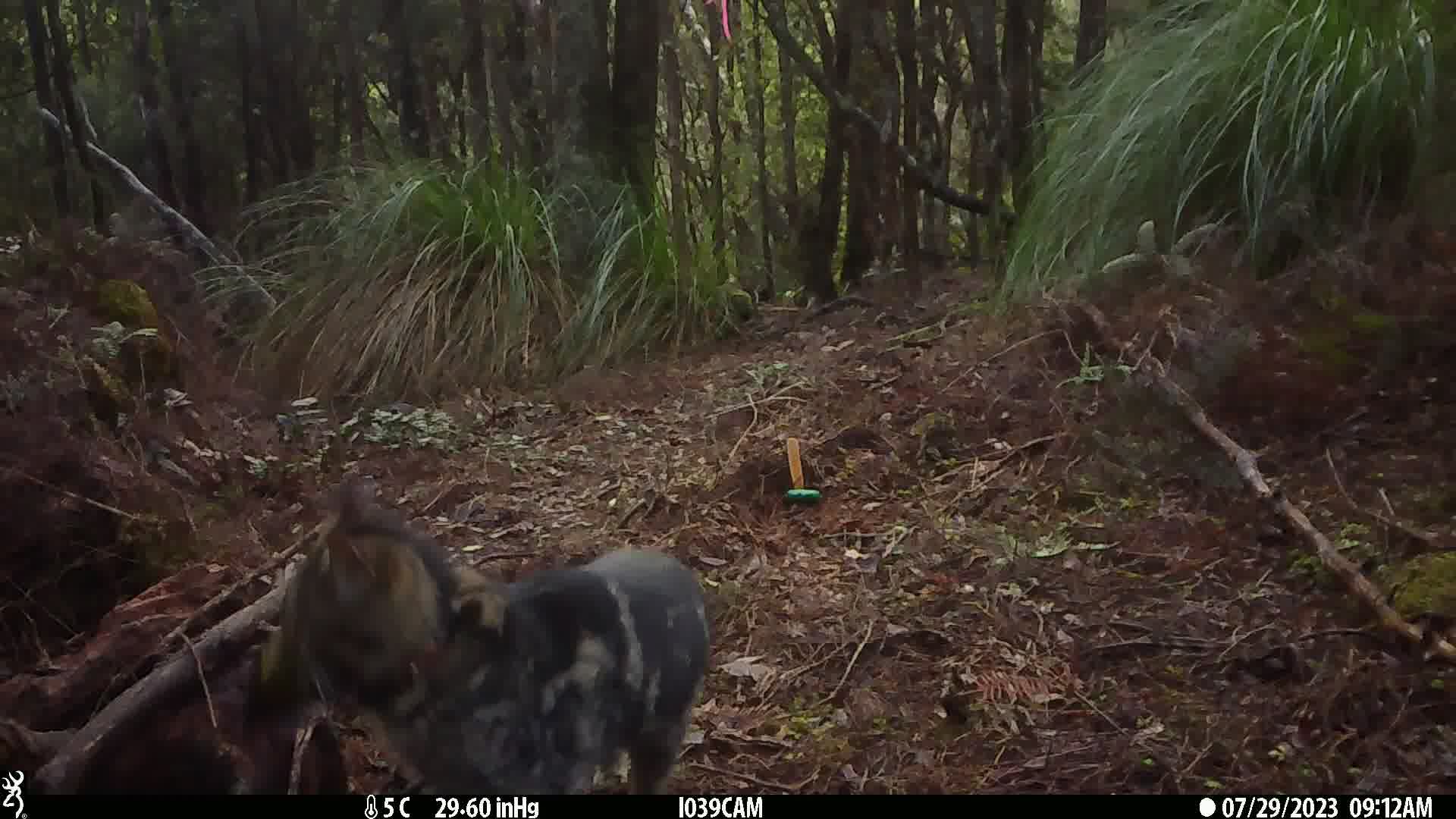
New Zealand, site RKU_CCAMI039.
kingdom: Animalia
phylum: Chordata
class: Mammalia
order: Carnivora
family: Felidae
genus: Felis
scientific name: Felis catus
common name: domestic cat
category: cat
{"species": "cat (domestic cat) (Felis catus)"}